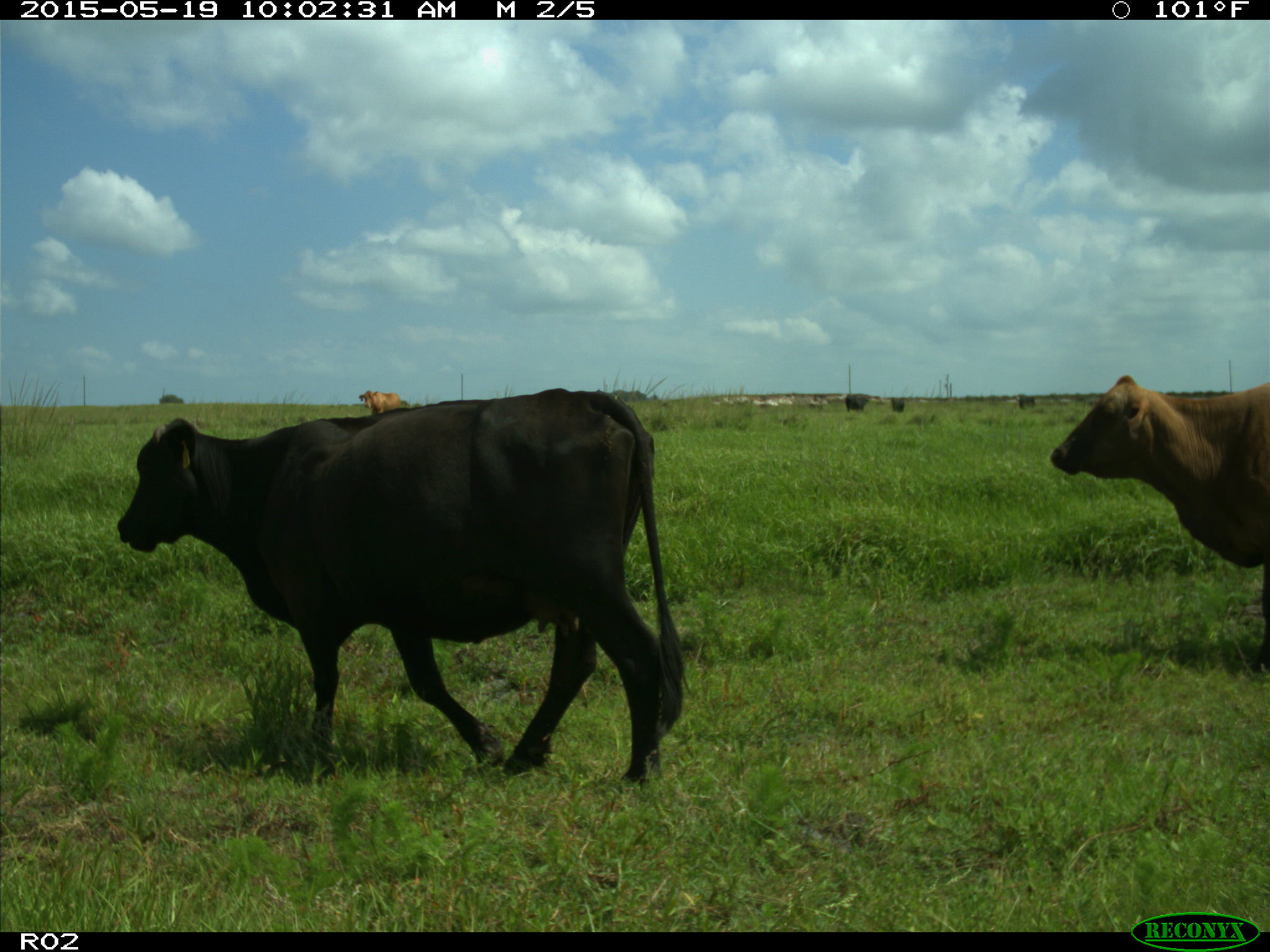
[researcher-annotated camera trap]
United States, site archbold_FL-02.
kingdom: Animalia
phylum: Chordata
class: Mammalia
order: Artiodactyla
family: Bovidae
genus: Bos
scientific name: Bos taurus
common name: domestic cow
Bos taurus (domestic cow).